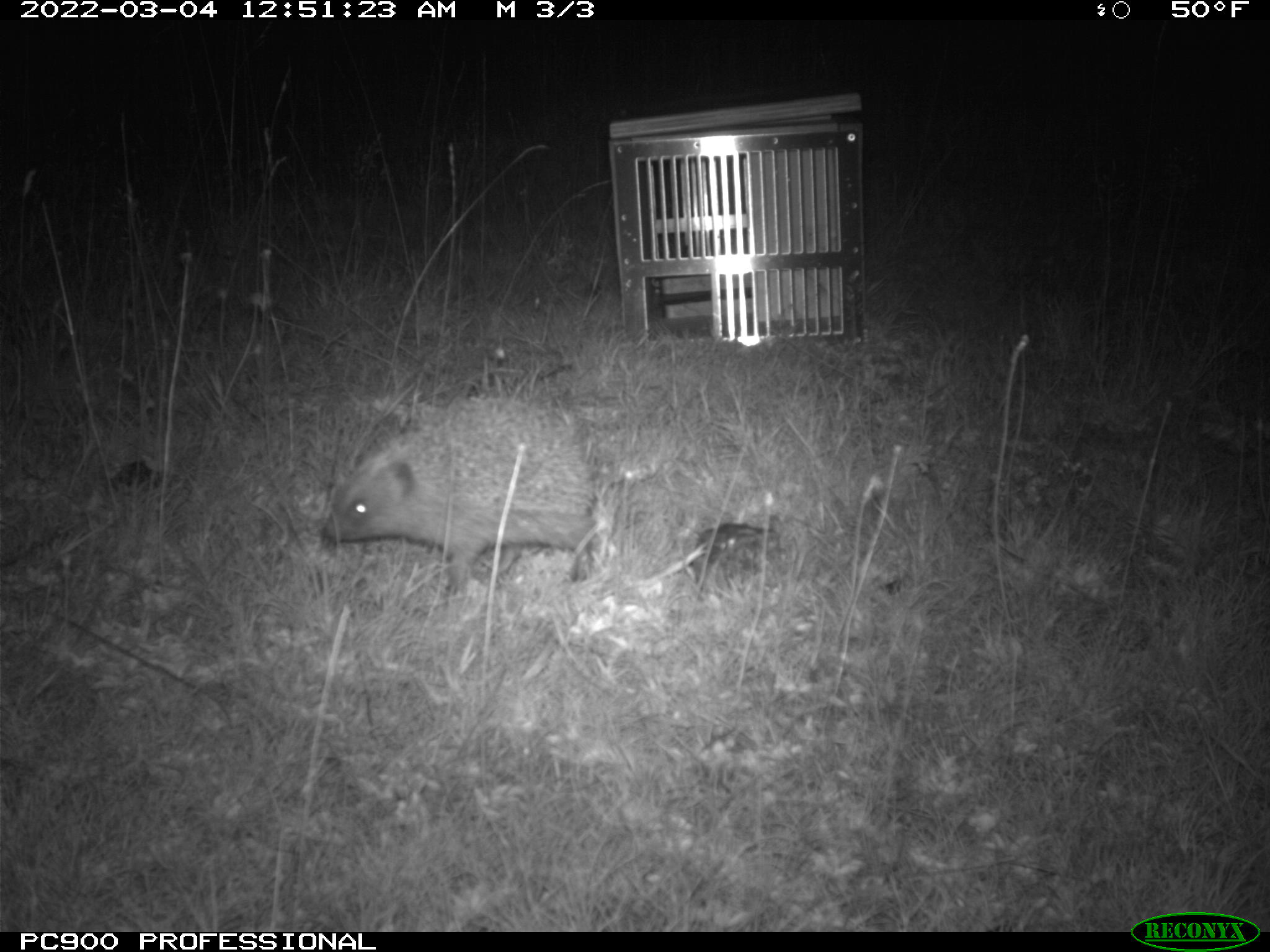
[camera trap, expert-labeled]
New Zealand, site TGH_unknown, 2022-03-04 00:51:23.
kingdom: Animalia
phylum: Chordata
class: Mammalia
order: Eulipotyphla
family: Erinaceidae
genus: Erinaceus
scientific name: Erinaceus europaeus europaeus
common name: european hedgehog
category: hedgehog